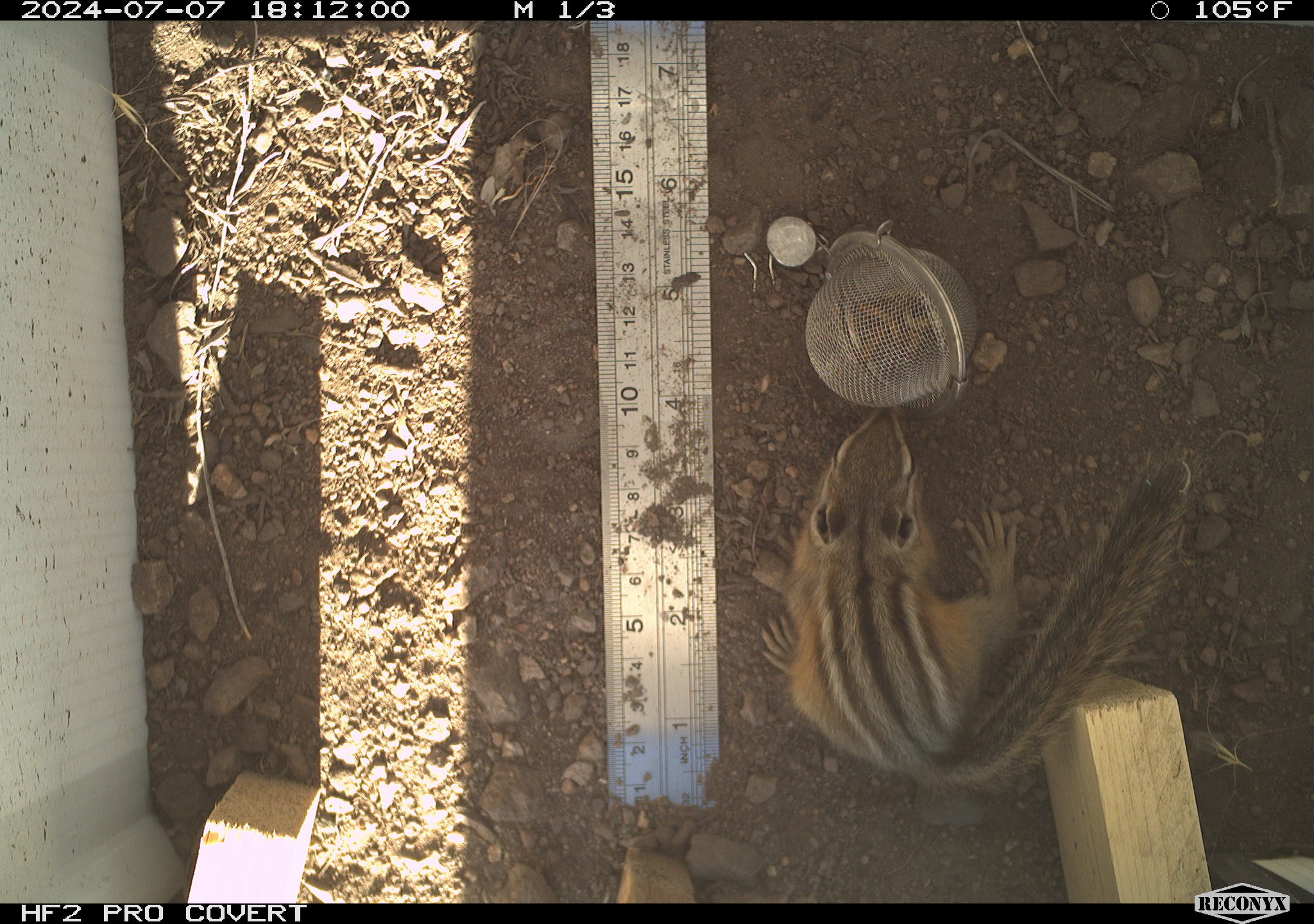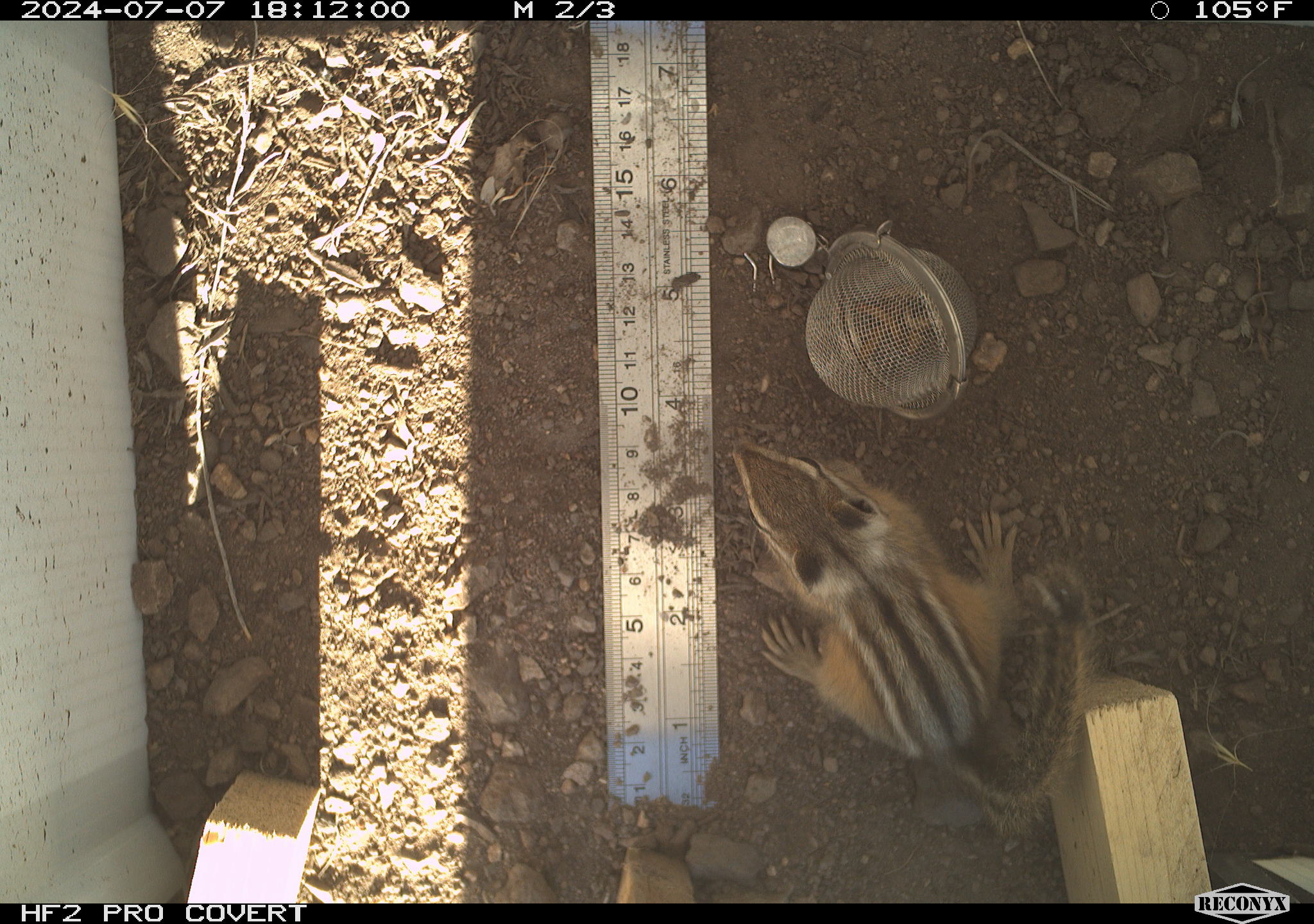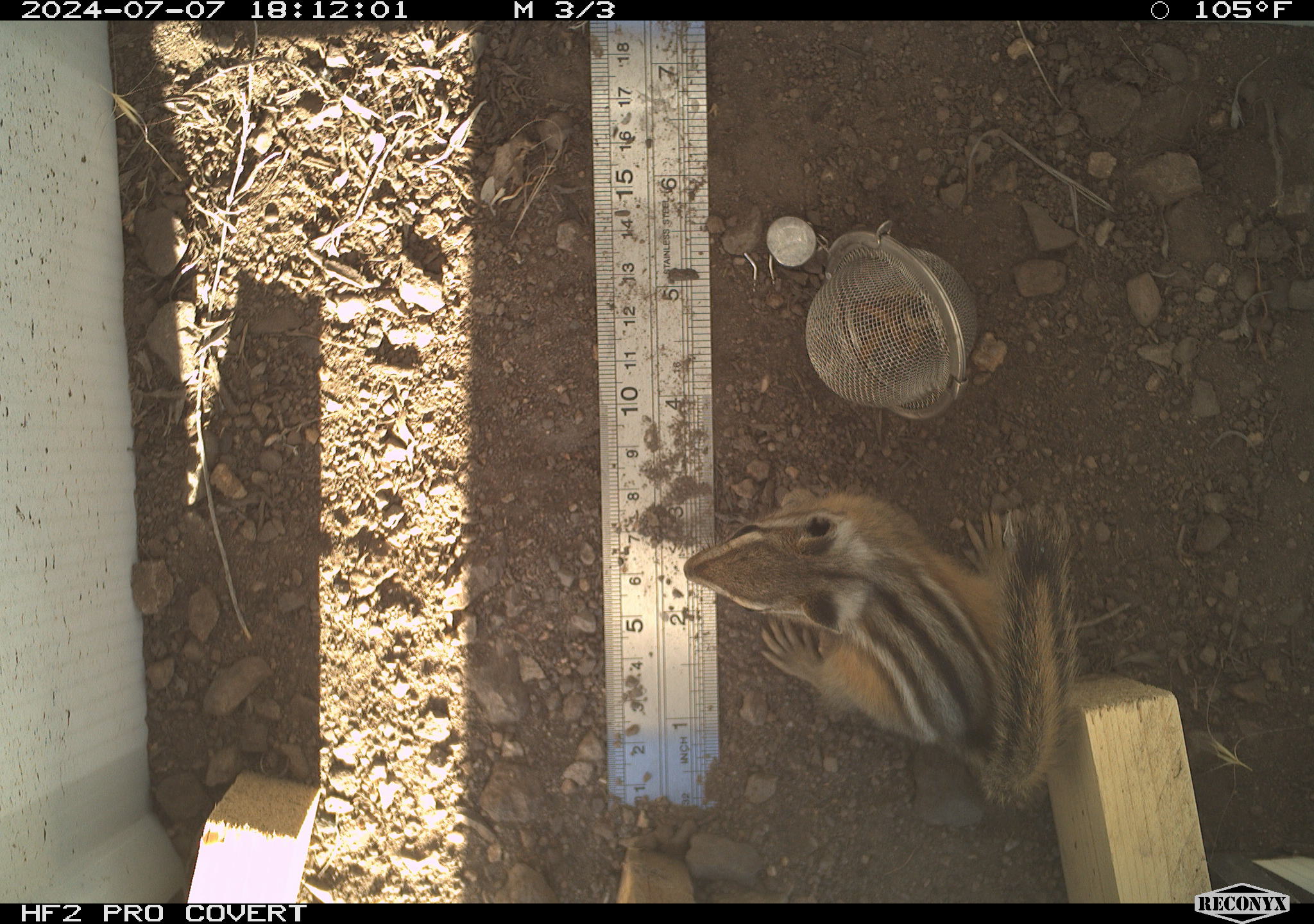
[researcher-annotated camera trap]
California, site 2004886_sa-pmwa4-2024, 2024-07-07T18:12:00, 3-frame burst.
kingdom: Animalia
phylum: Chordata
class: Mammalia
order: Rodentia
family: Sciuridae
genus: Neotamias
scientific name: Neotamias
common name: western chipmunks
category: neotamias species